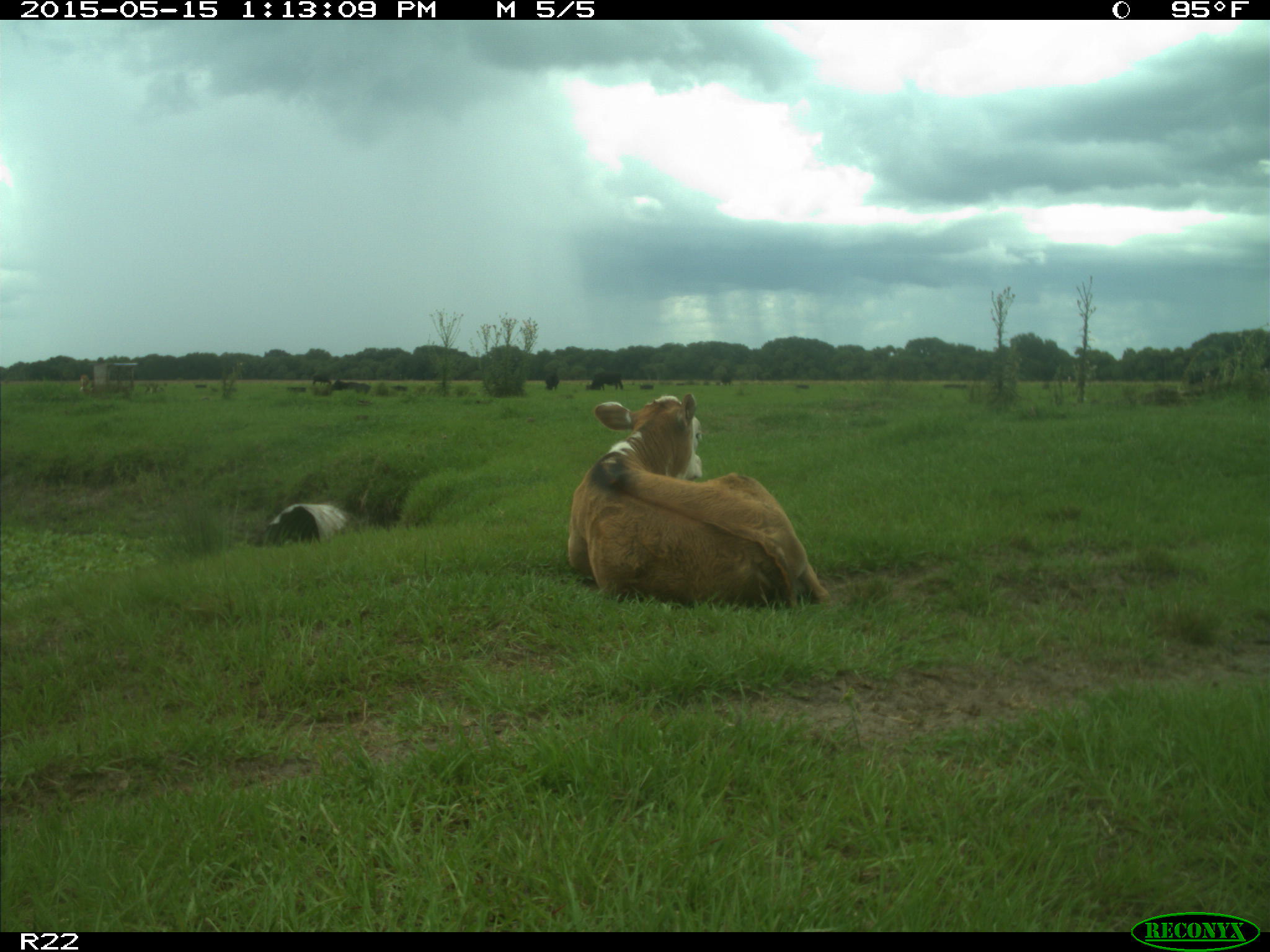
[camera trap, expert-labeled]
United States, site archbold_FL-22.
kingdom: Animalia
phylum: Chordata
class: Mammalia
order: Artiodactyla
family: Bovidae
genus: Bos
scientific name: Bos taurus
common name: domestic cow